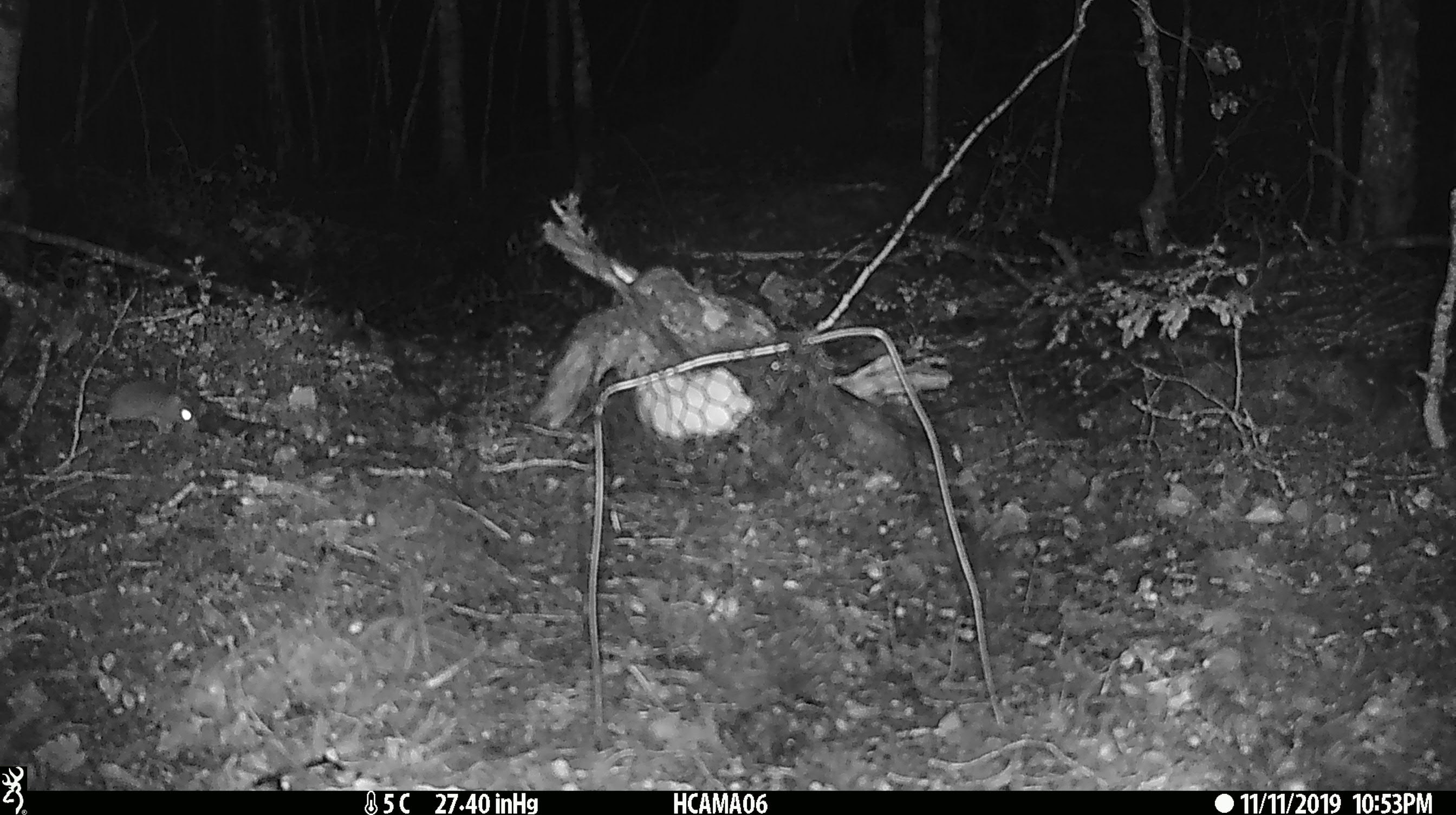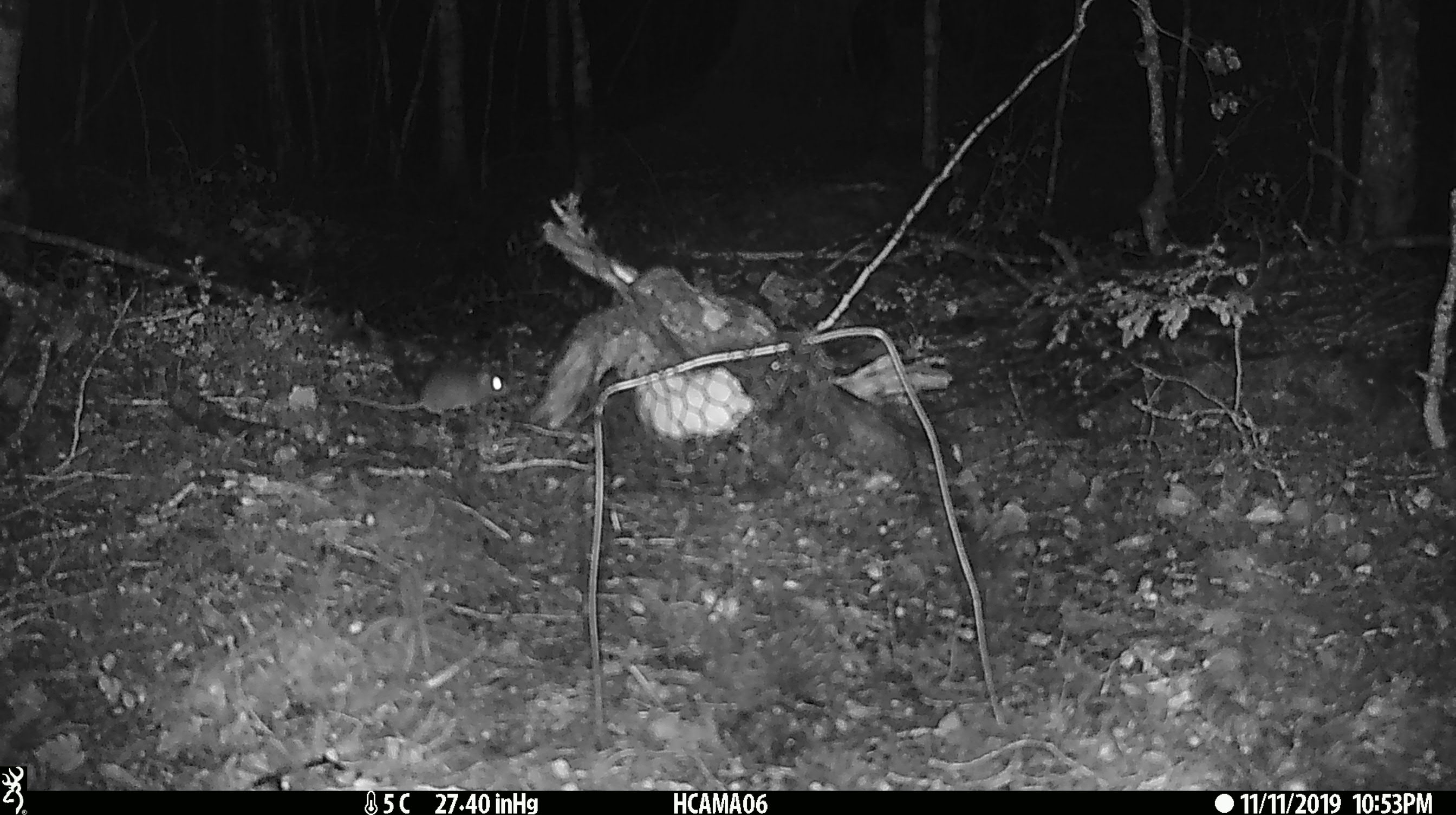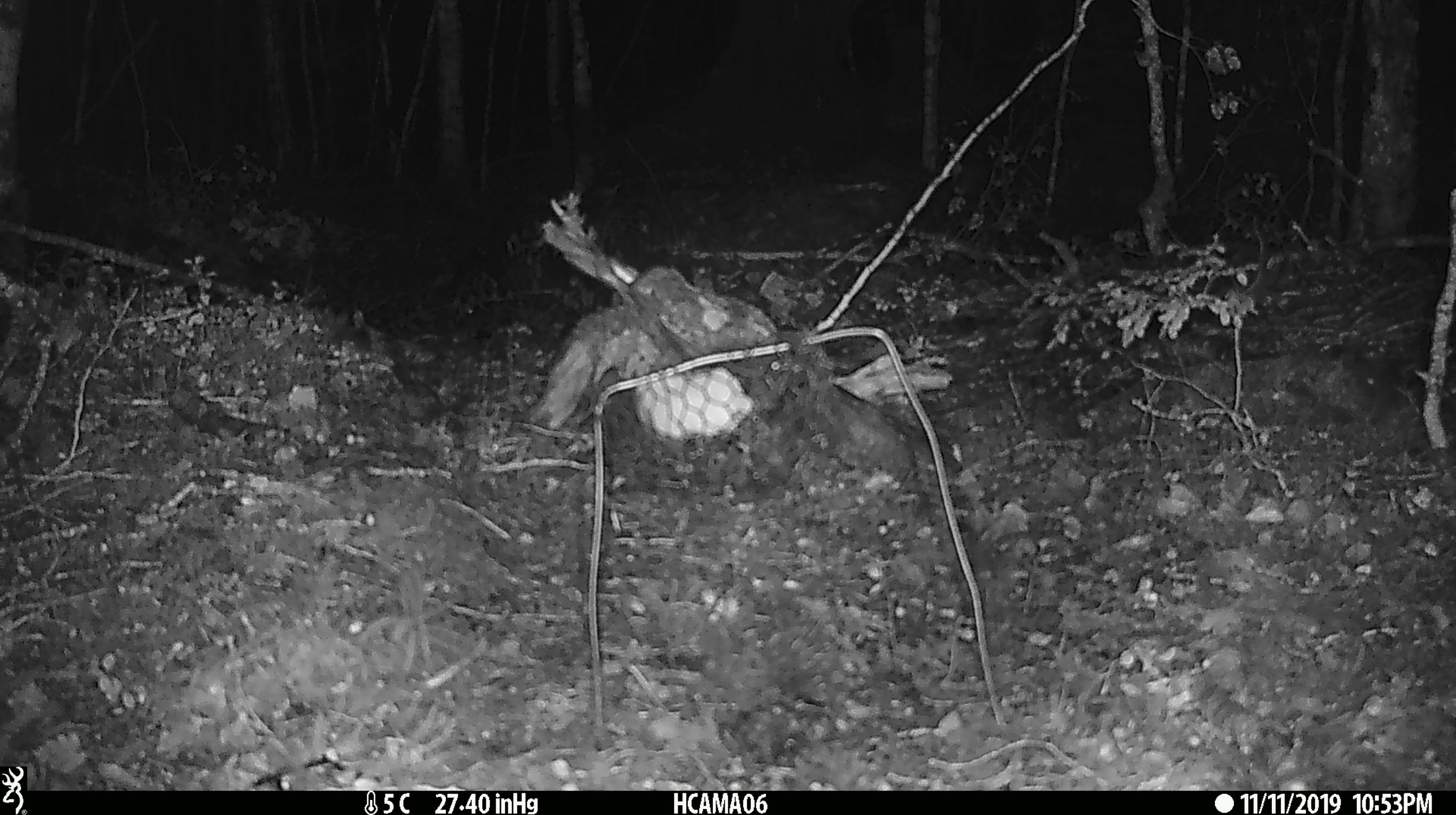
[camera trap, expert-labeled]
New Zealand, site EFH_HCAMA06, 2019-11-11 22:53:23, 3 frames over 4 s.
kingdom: Animalia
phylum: Chordata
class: Mammalia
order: Rodentia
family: Muridae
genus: Mus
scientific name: Mus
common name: mouse